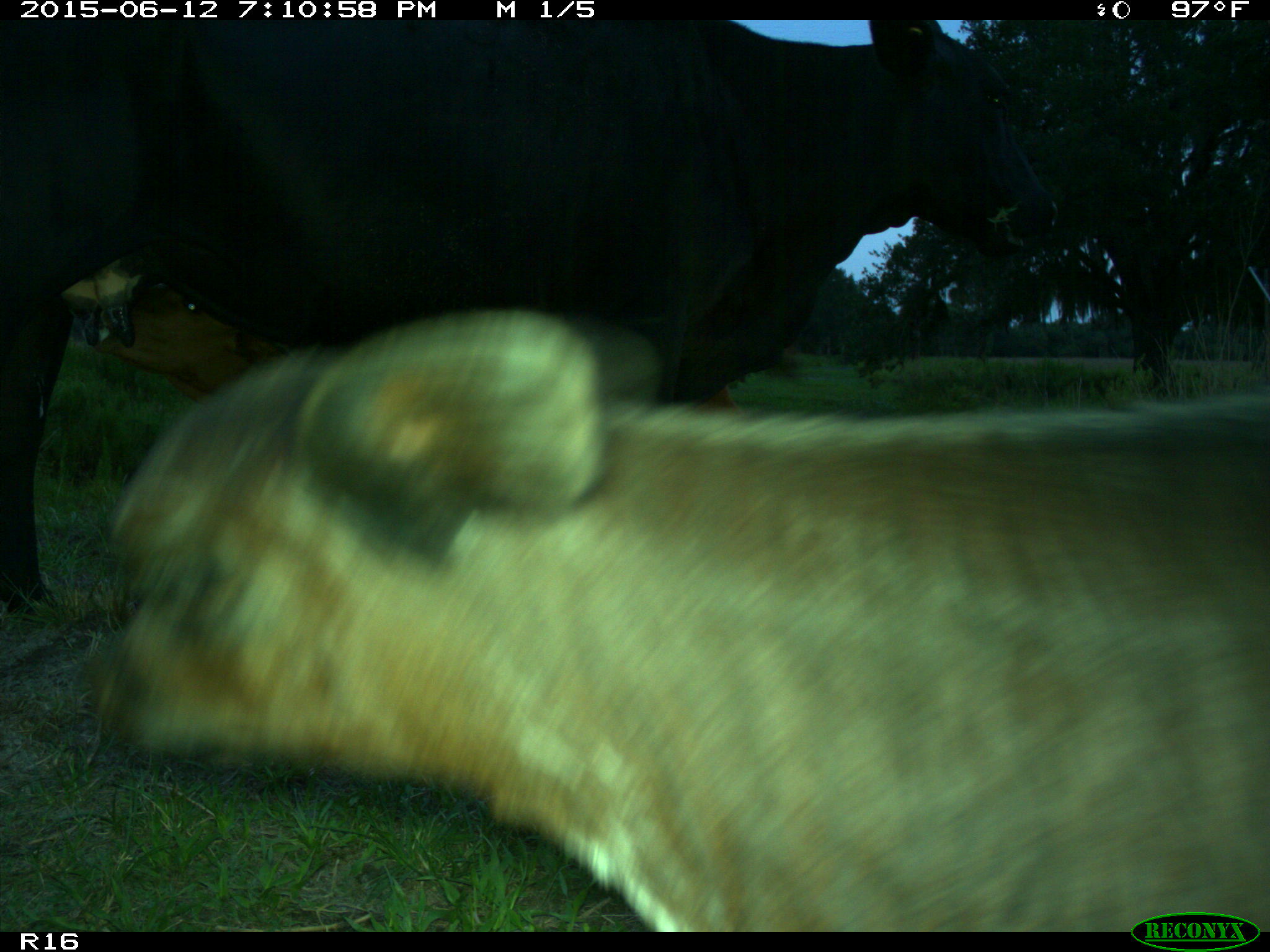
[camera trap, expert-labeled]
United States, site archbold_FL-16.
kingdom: Animalia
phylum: Chordata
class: Mammalia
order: Artiodactyla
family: Bovidae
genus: Bos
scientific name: Bos taurus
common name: domestic cow